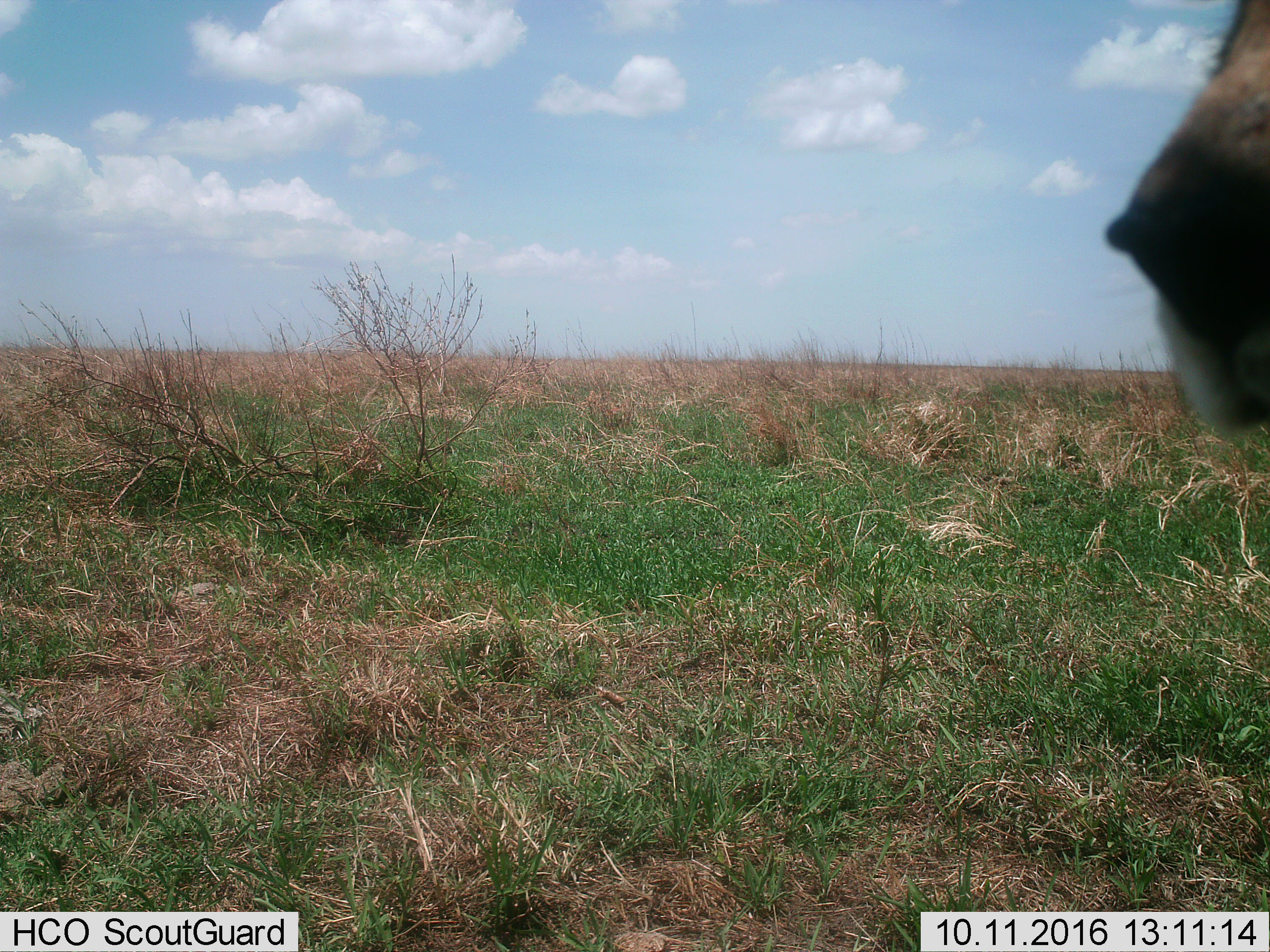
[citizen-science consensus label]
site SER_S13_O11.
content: unidentified animal